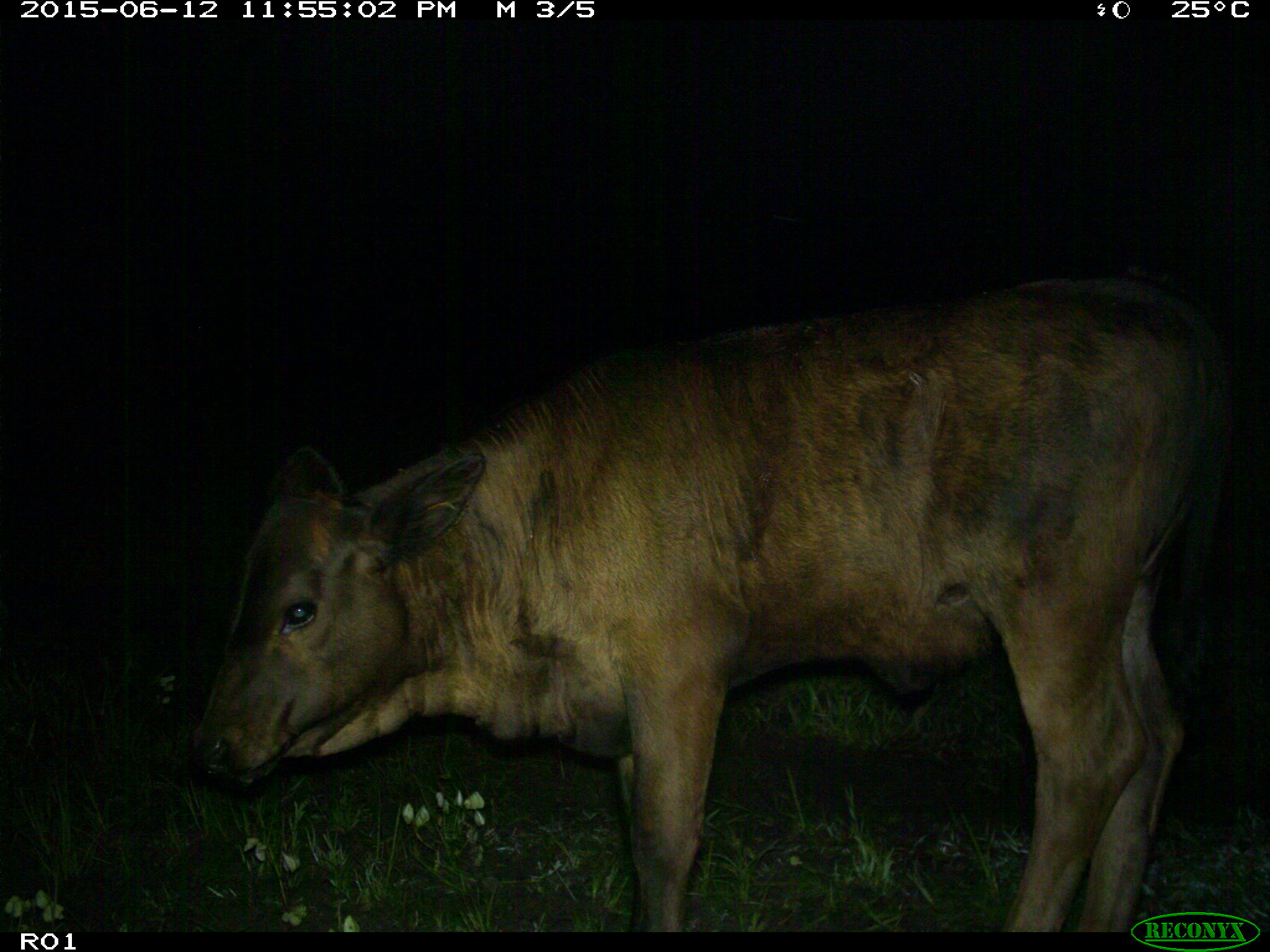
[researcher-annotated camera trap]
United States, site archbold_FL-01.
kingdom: Animalia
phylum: Chordata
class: Mammalia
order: Artiodactyla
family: Bovidae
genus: Bos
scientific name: Bos taurus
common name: domestic cow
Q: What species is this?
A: Bos taurus (domestic cow).